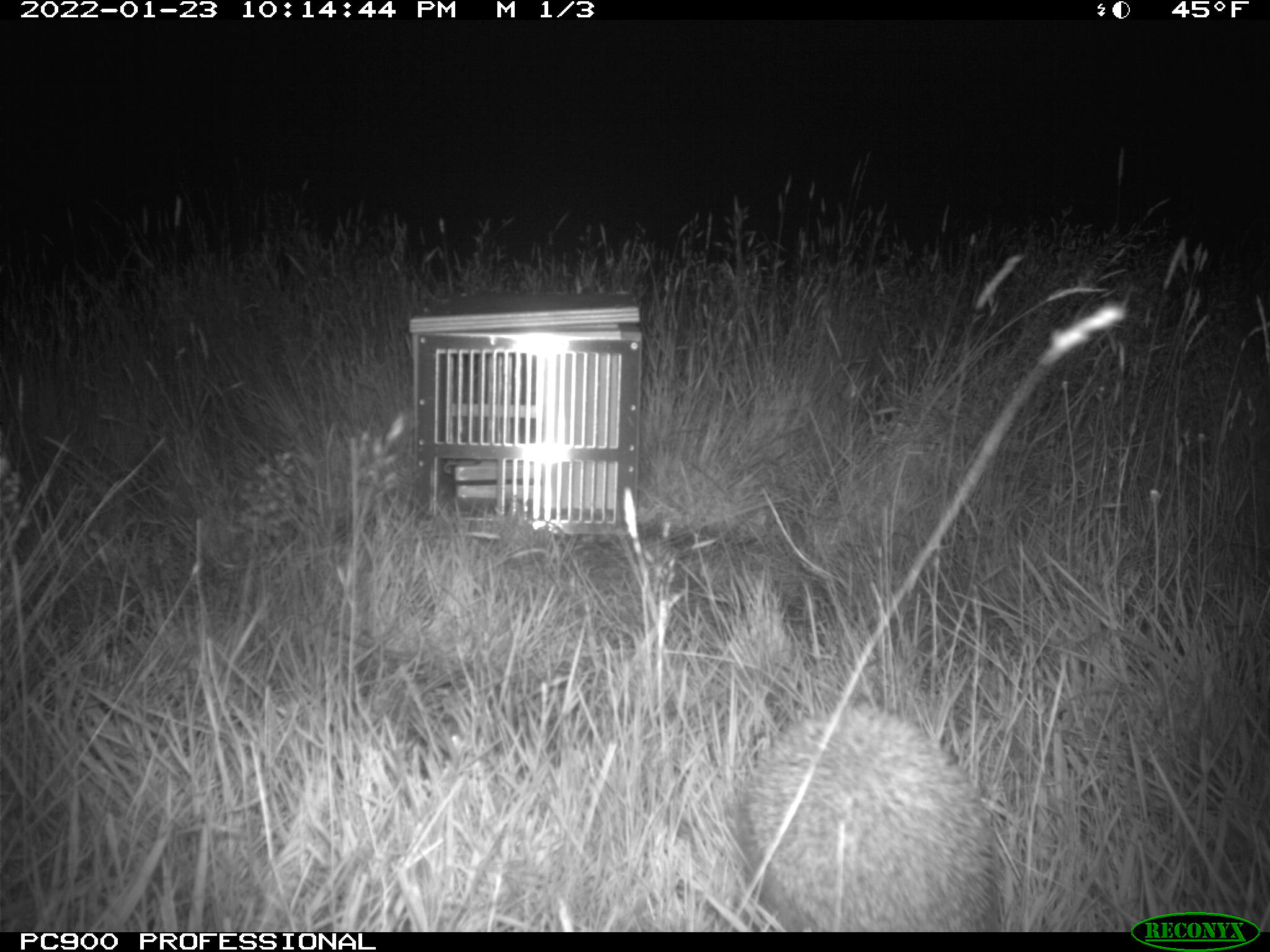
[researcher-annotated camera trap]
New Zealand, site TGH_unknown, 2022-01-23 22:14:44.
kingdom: Animalia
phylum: Chordata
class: Mammalia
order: Eulipotyphla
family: Erinaceidae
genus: Erinaceus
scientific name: Erinaceus europaeus europaeus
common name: european hedgehog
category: hedgehog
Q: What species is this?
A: Hedgehog (european hedgehog) (Erinaceus europaeus europaeus).